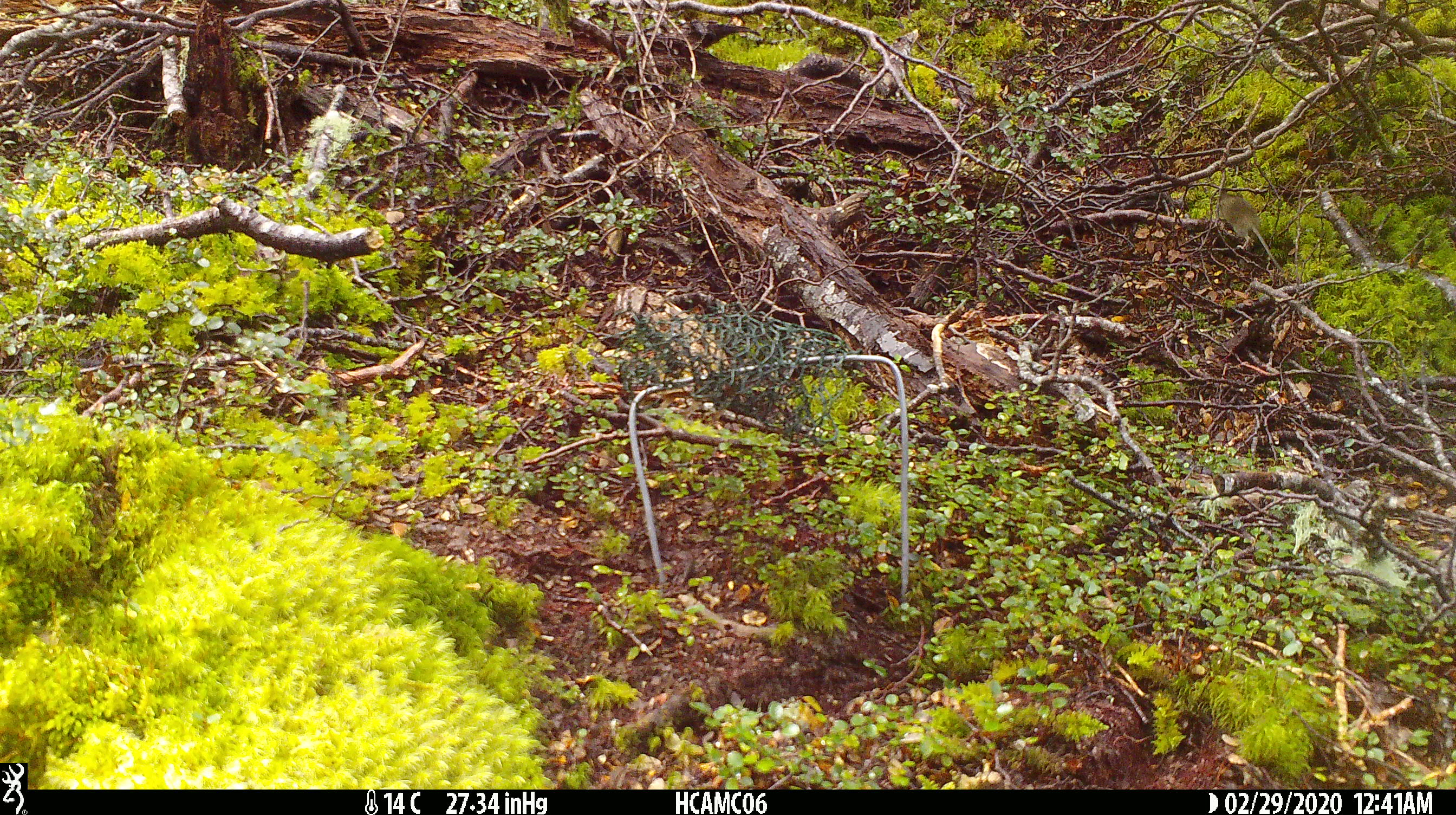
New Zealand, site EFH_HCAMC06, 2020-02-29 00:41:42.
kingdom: Animalia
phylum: Chordata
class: Mammalia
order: Rodentia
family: Muridae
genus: Mus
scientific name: Mus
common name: mouse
Mouse (Mus).